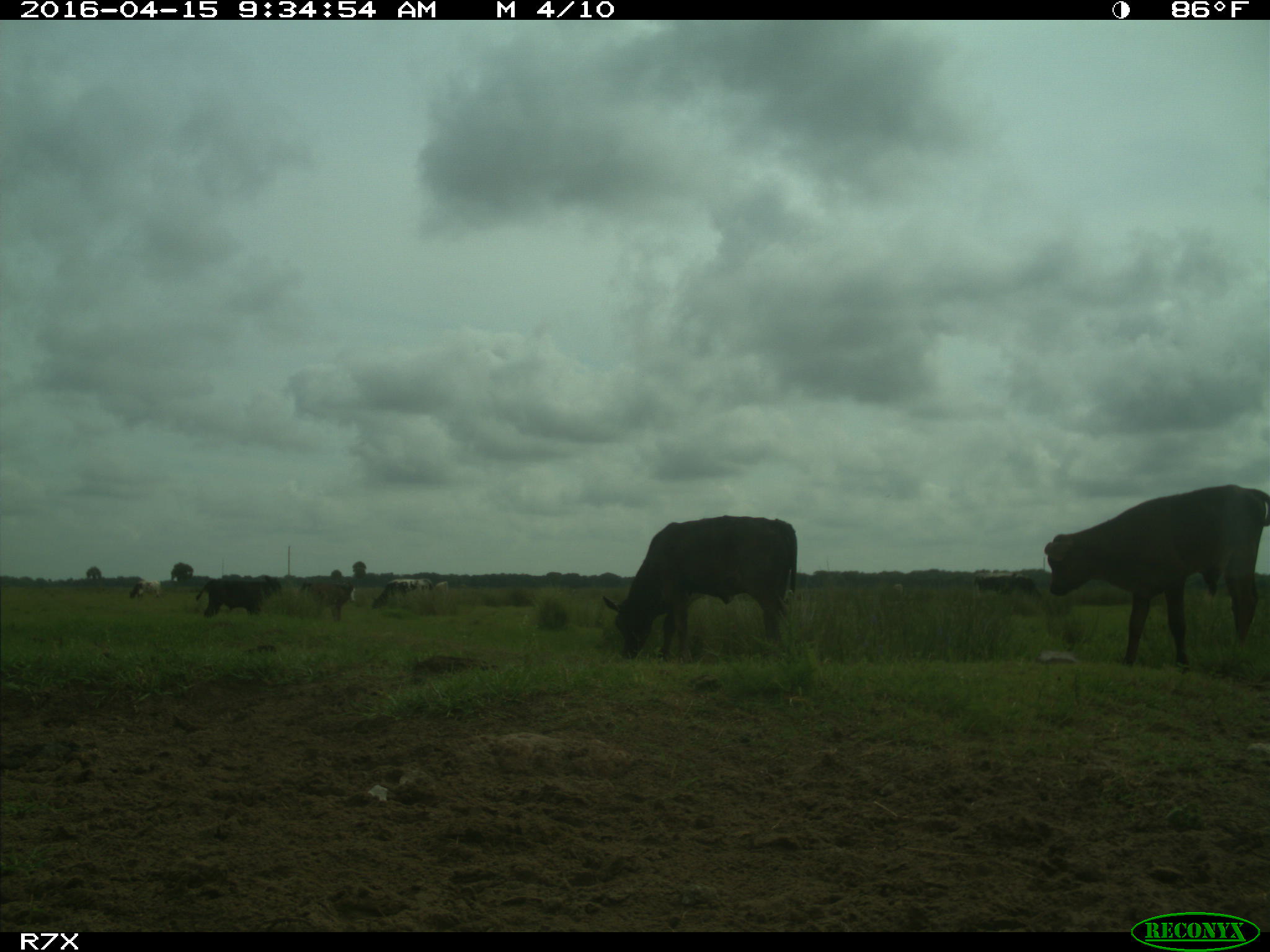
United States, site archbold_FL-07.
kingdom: Animalia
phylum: Chordata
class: Mammalia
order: Artiodactyla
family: Bovidae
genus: Bos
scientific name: Bos taurus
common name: domestic cow